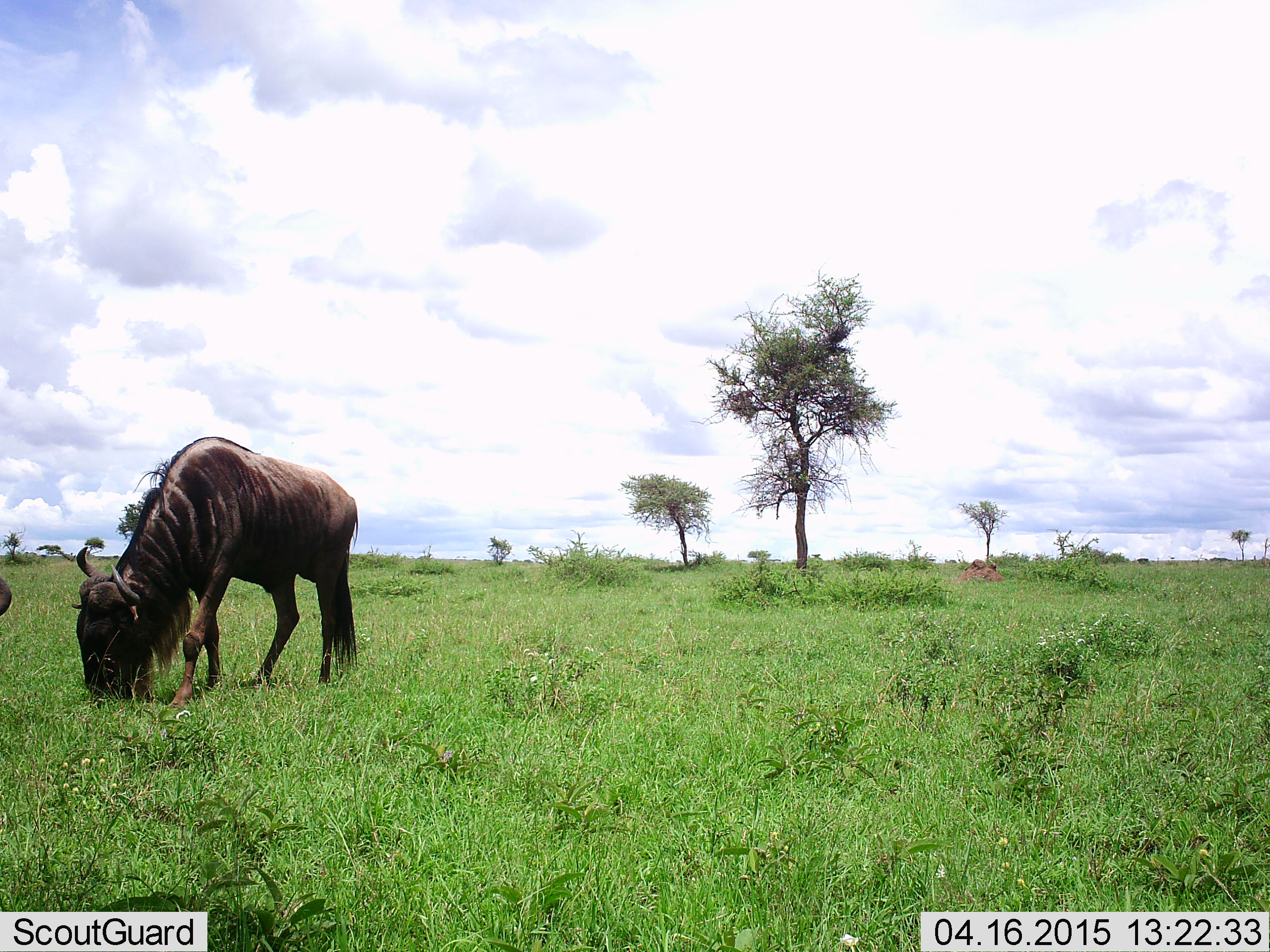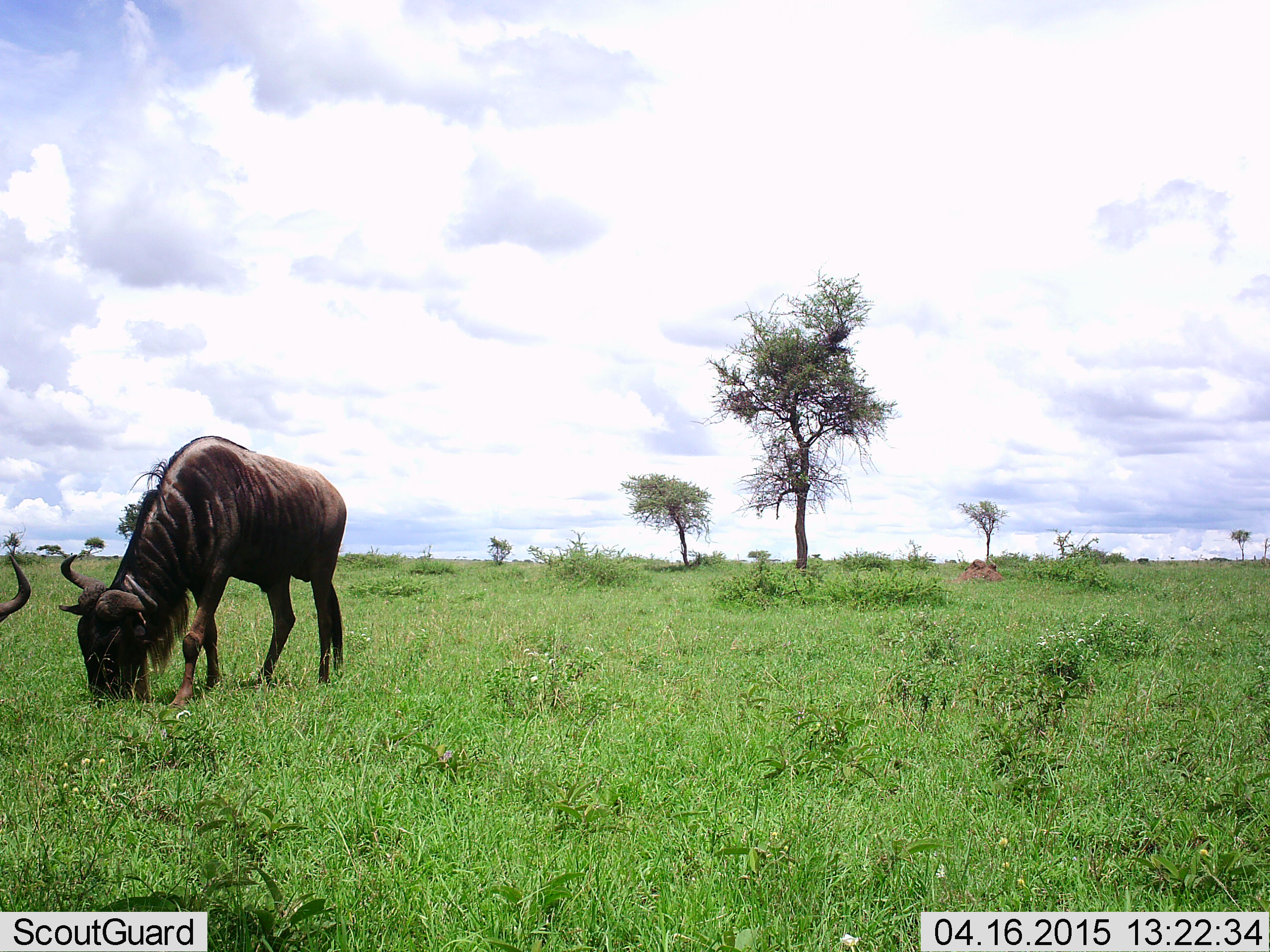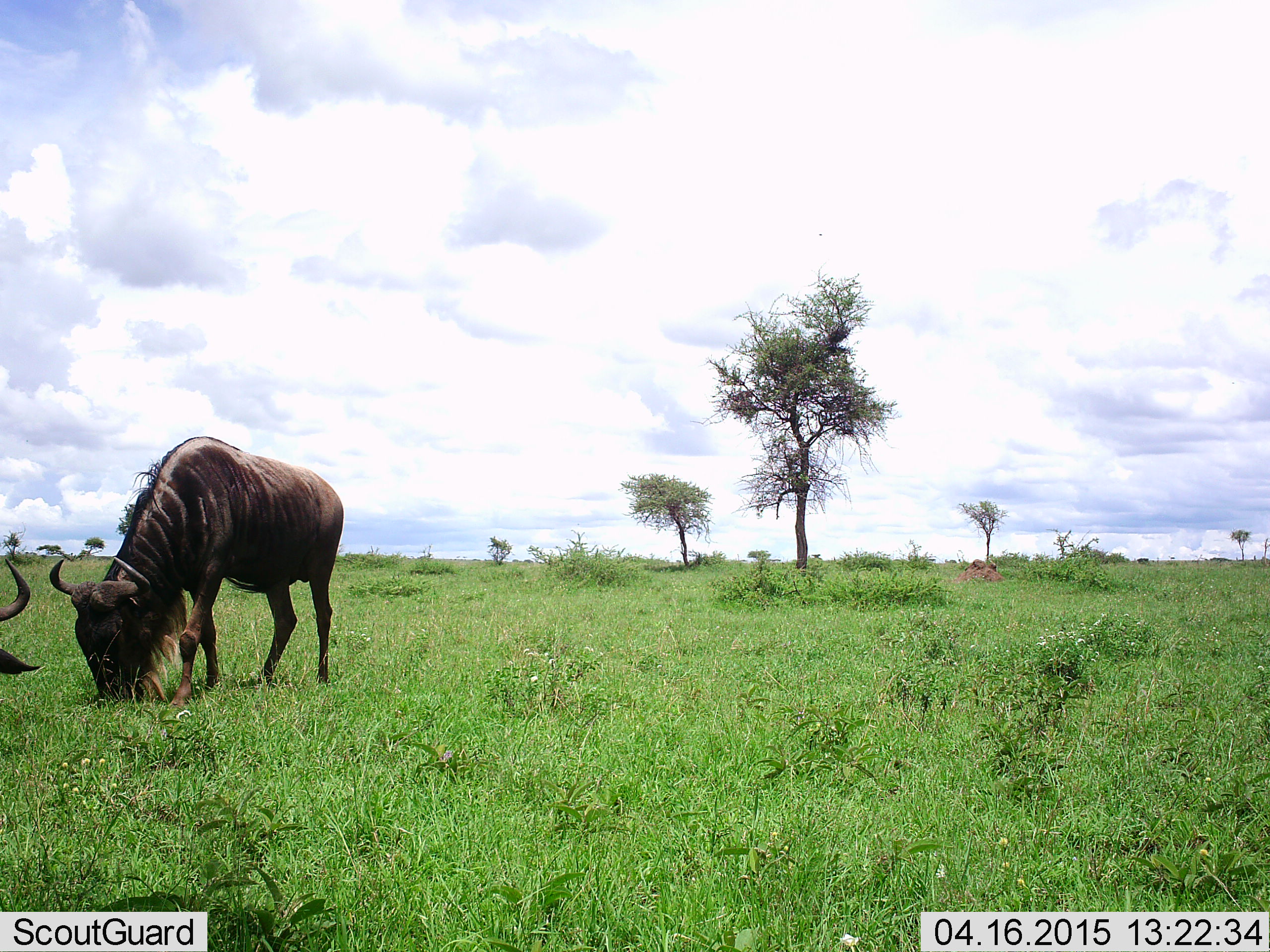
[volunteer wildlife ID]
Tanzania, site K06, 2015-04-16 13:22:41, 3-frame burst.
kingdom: Animalia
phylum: Chordata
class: Mammalia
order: Artiodactyla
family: Bovidae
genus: Connochaetes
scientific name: Connochaetes taurinus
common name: blue wildebeest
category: wildebeest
Wildebeest (blue wildebeest) (Connochaetes taurinus), count 2. Behavior (volunteer vote fractions): standing 10%, resting 0%, moving 0%, interacting 0%. Young present (vote fraction): 0%. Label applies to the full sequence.